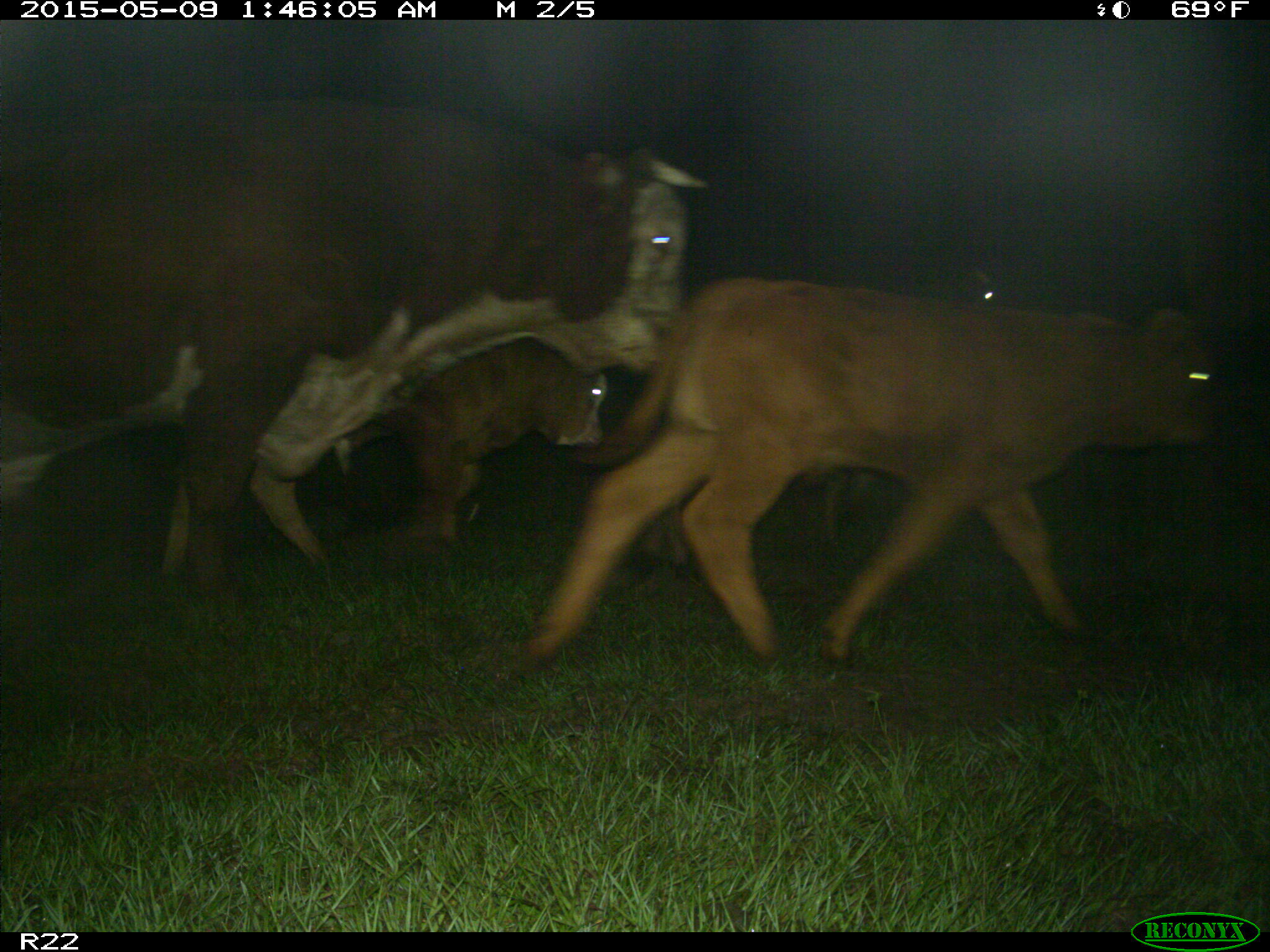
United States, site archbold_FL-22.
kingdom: Animalia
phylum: Chordata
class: Mammalia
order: Artiodactyla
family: Bovidae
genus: Bos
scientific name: Bos taurus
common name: domestic cow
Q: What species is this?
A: Bos taurus (domestic cow).